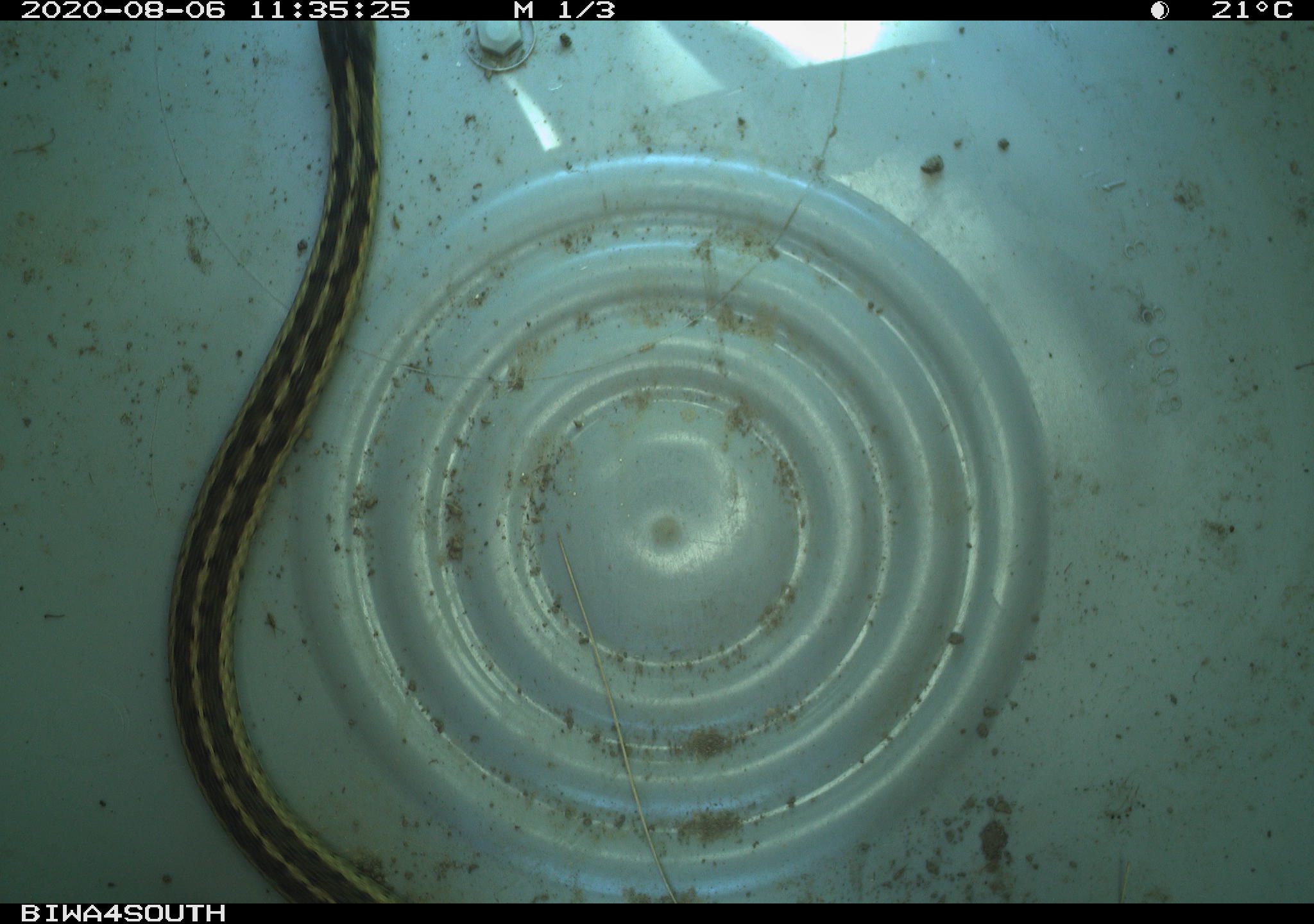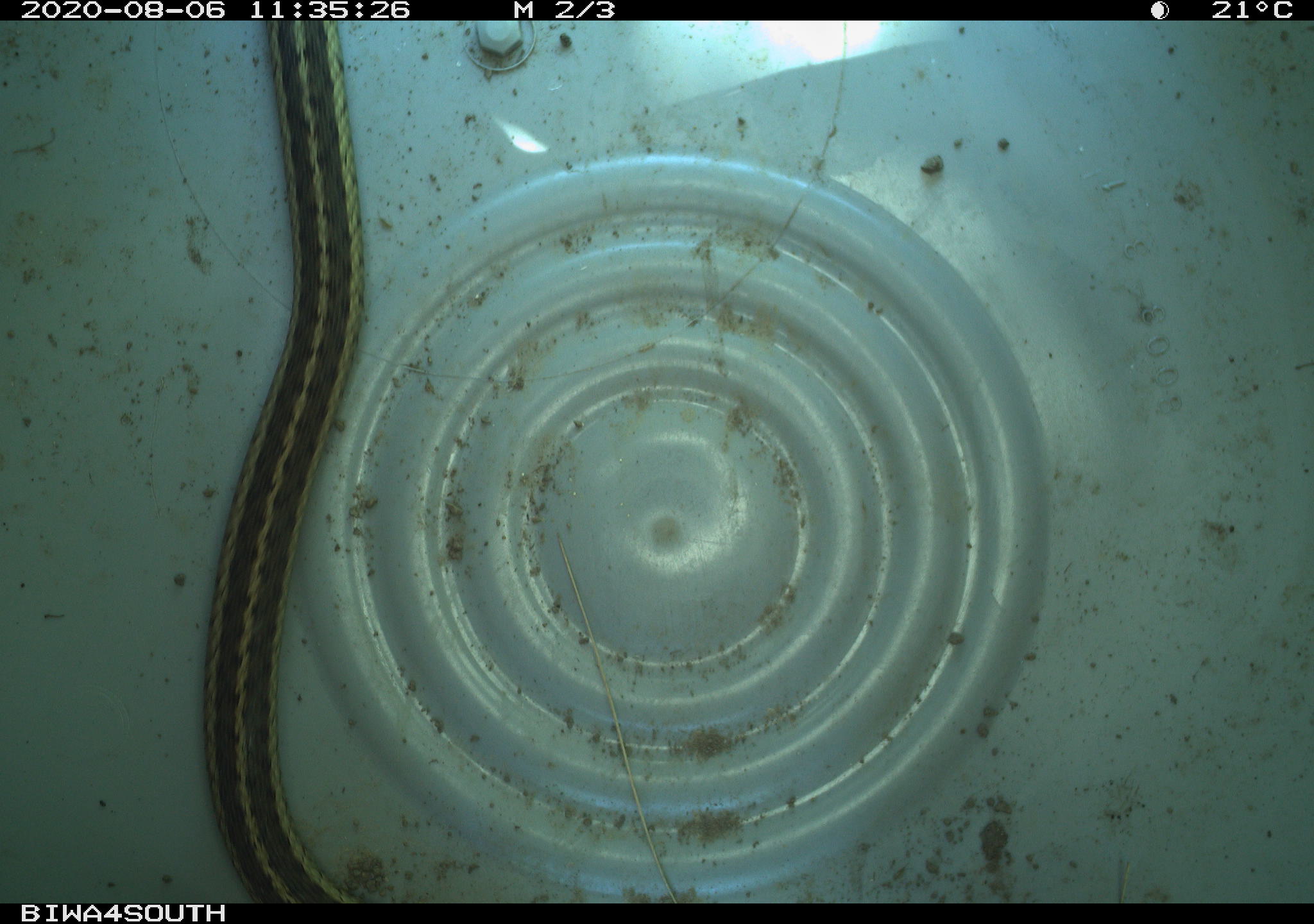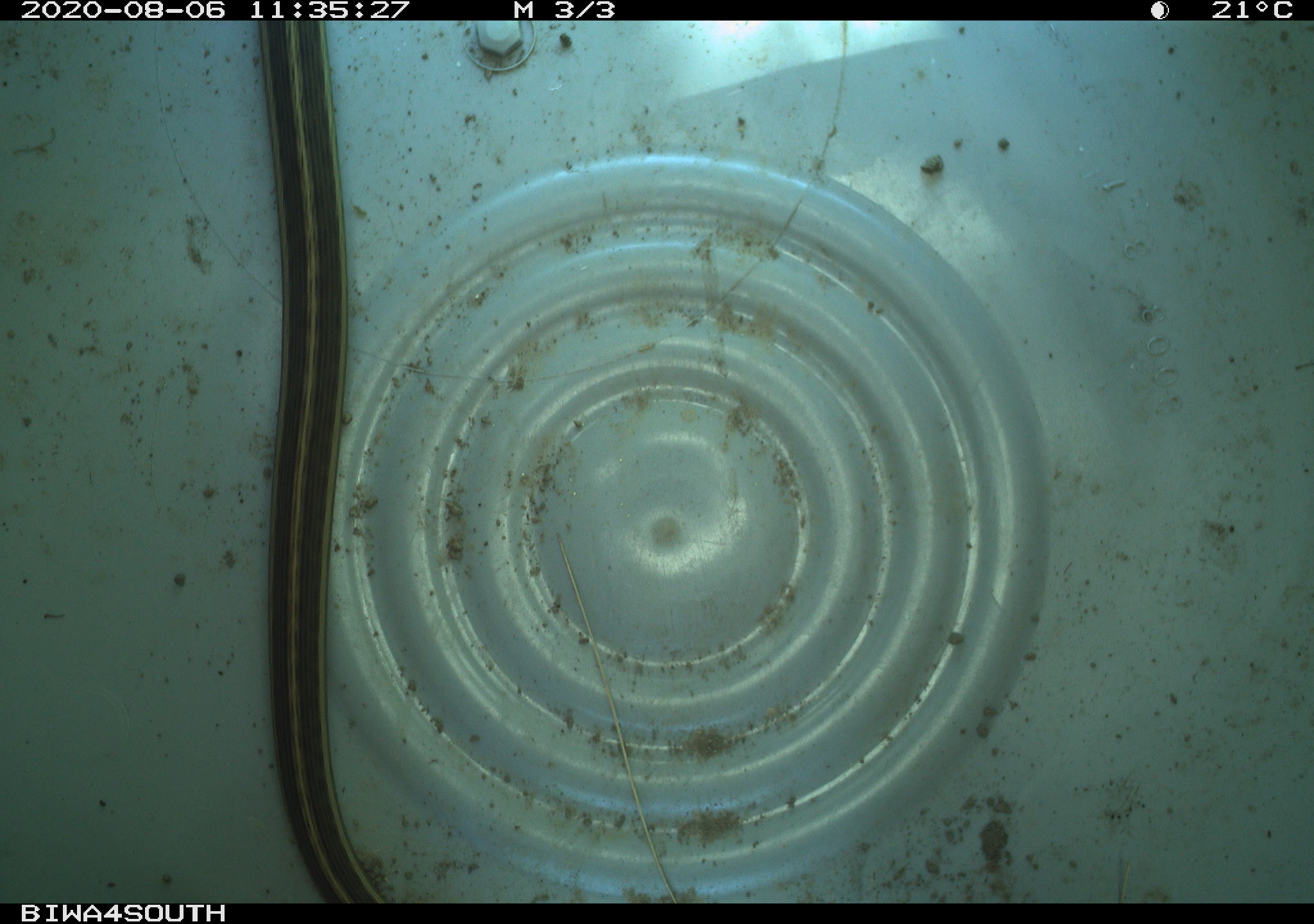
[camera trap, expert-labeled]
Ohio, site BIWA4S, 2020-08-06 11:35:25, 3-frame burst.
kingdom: Animalia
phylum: Chordata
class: Reptilia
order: Squamata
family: Colubridae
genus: Thamnophis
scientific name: Thamnophis sirtalis sirtalis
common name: eastern gartersnake